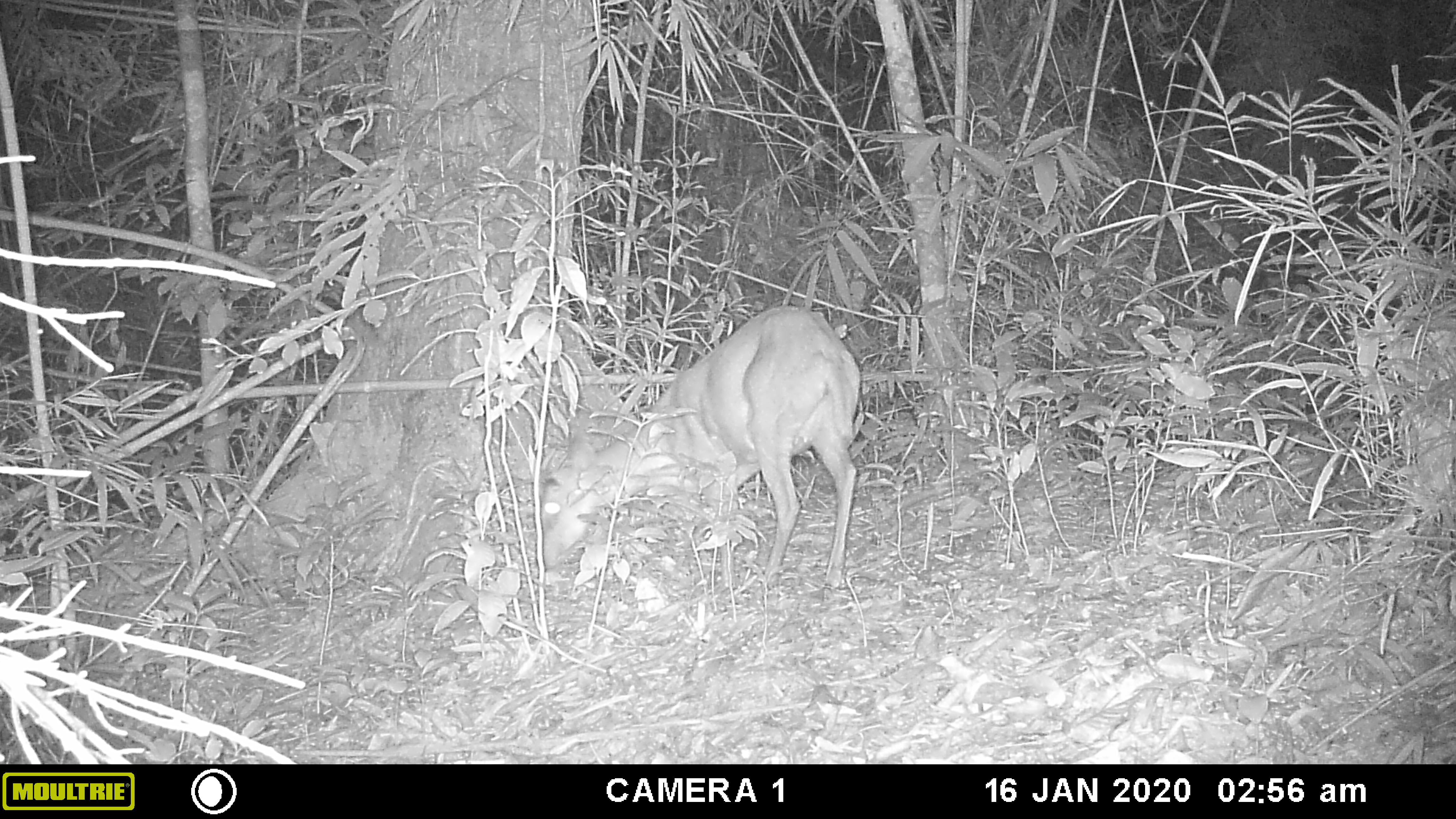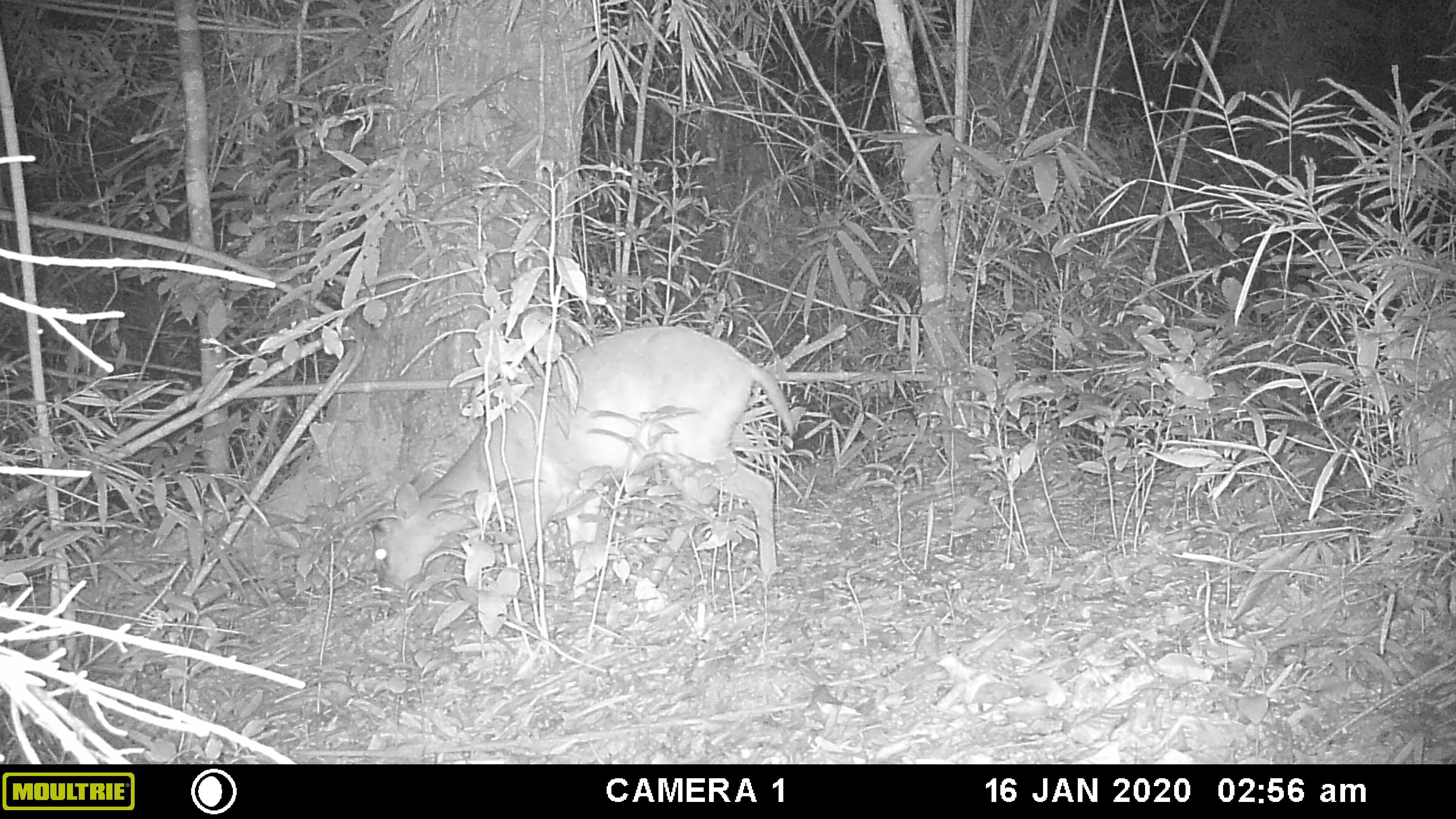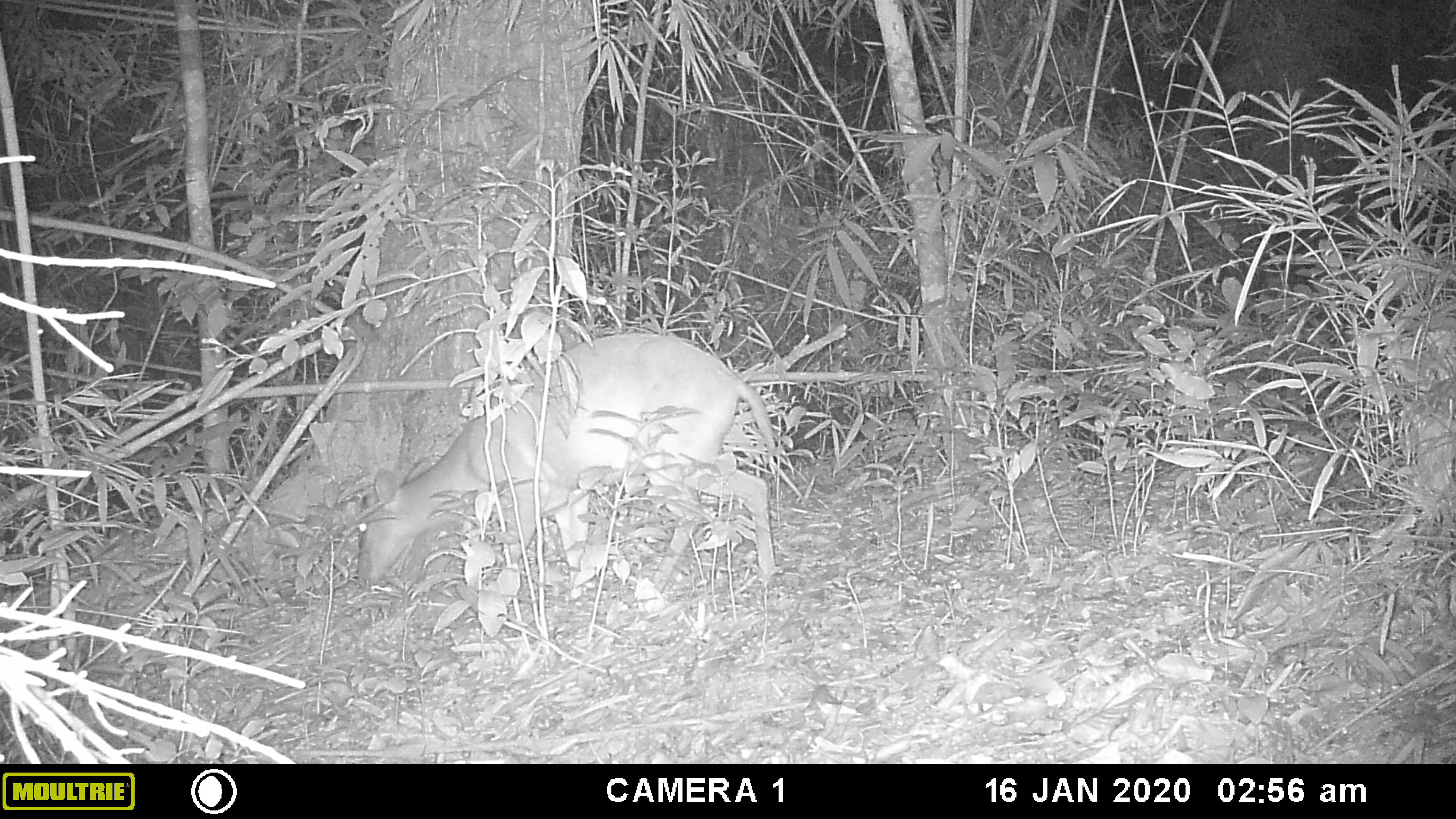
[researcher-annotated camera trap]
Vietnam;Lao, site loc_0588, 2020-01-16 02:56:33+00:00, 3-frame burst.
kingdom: Animalia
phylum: Chordata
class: Mammalia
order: Artiodactyla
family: Cervidae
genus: Muntiacus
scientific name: Muntiacus muntjak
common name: red muntjac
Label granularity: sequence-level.